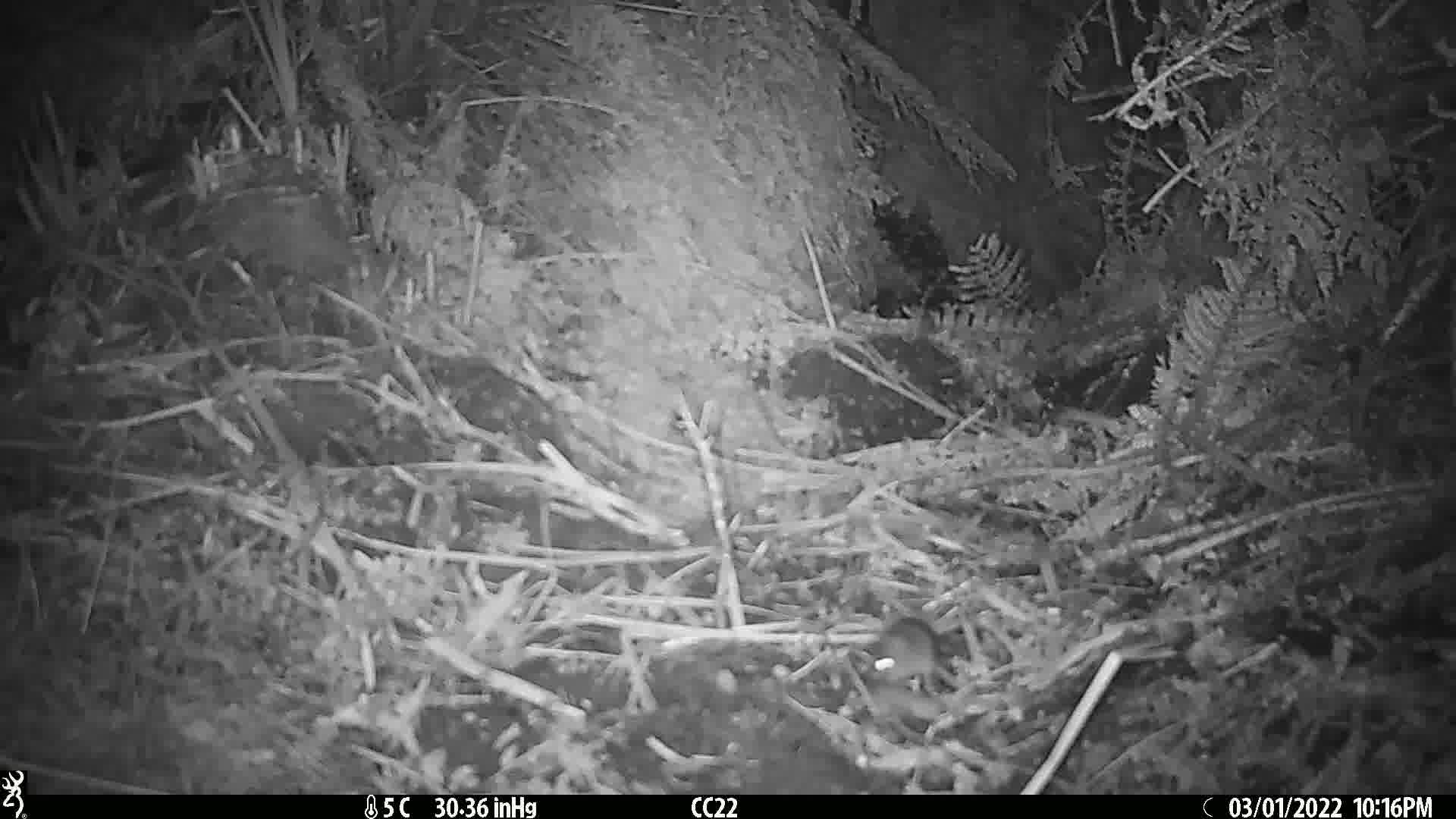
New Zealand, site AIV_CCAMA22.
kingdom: Animalia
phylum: Chordata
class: Mammalia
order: Rodentia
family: Muridae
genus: Mus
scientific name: Mus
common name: mouse